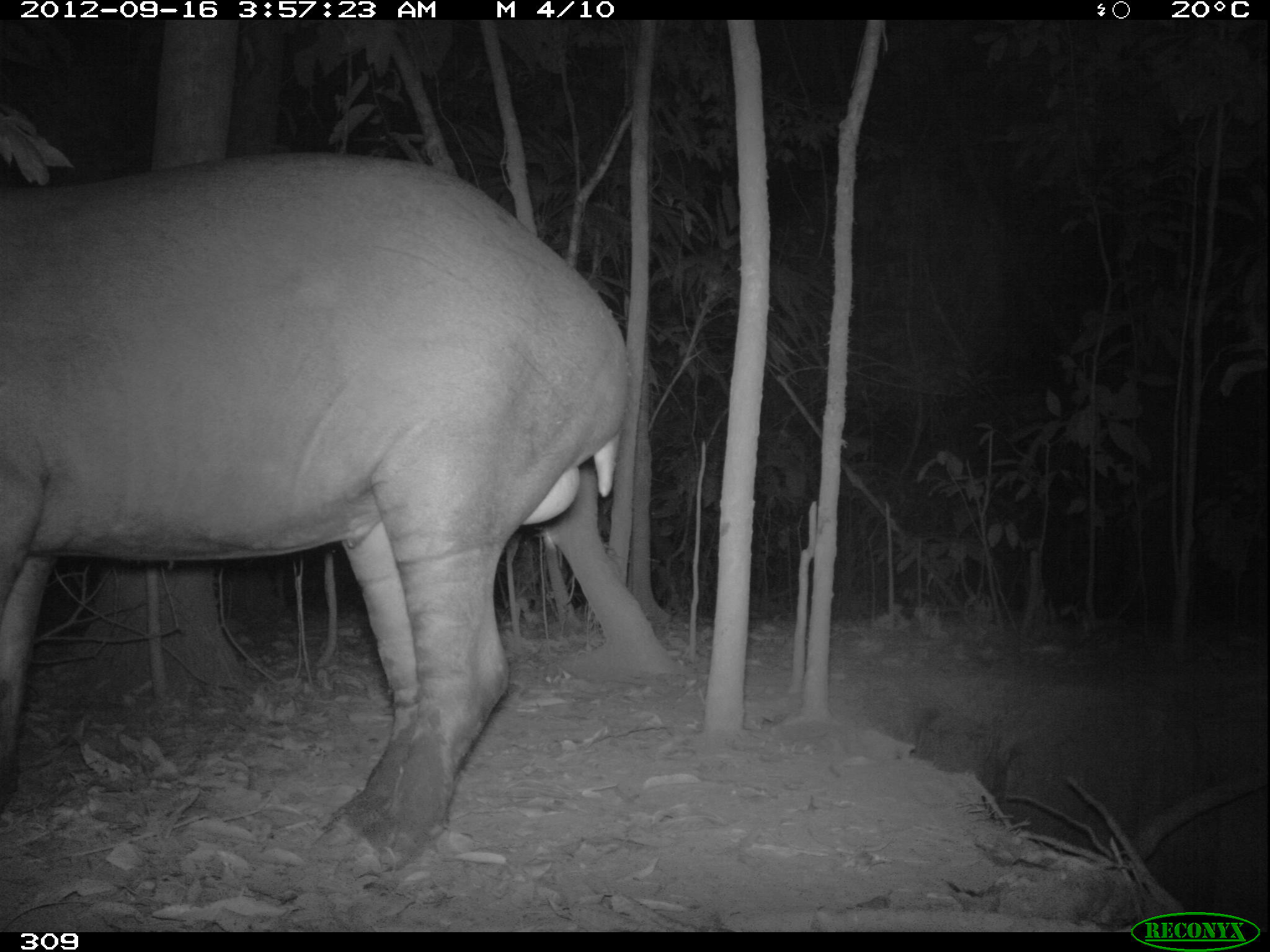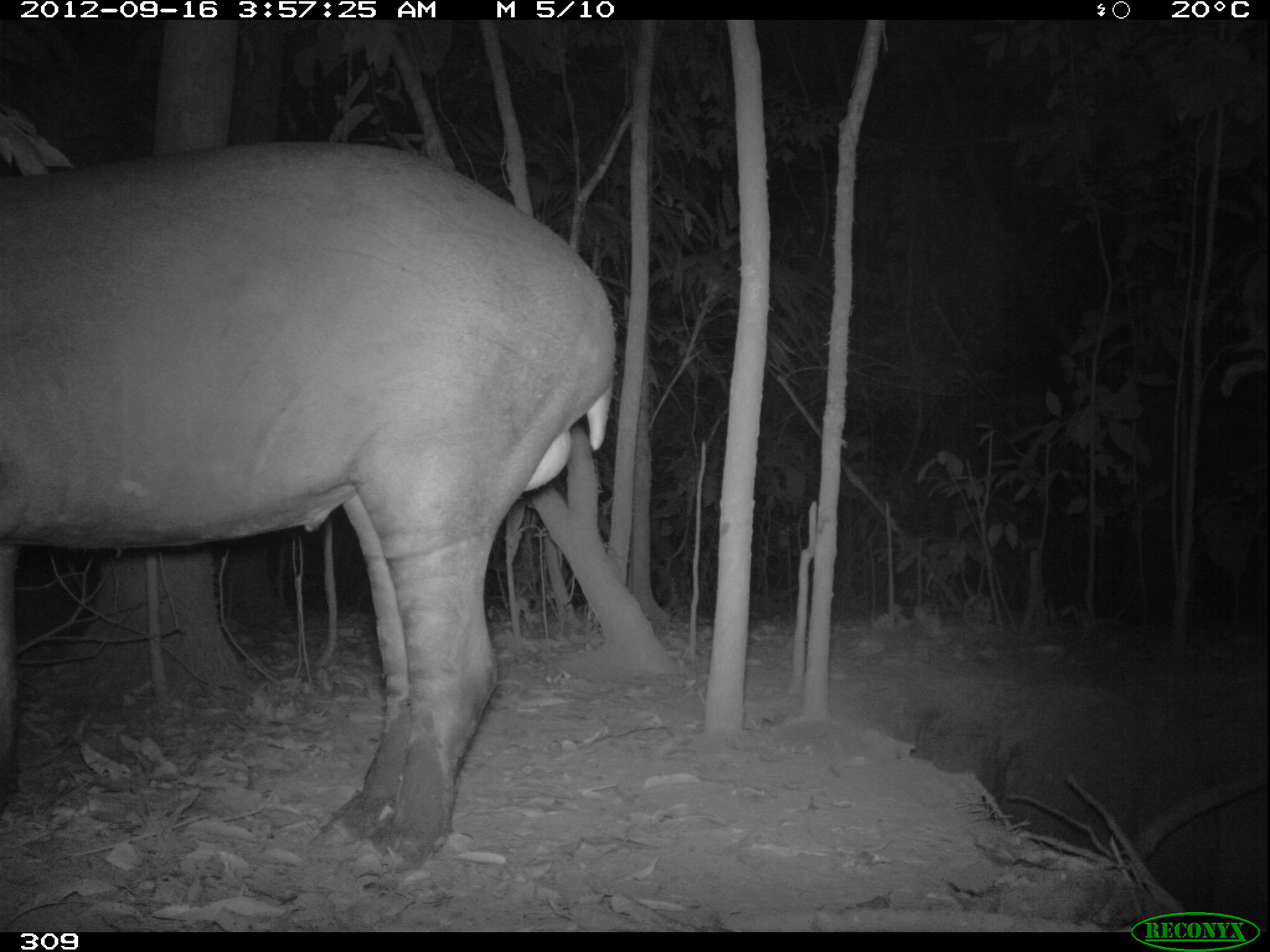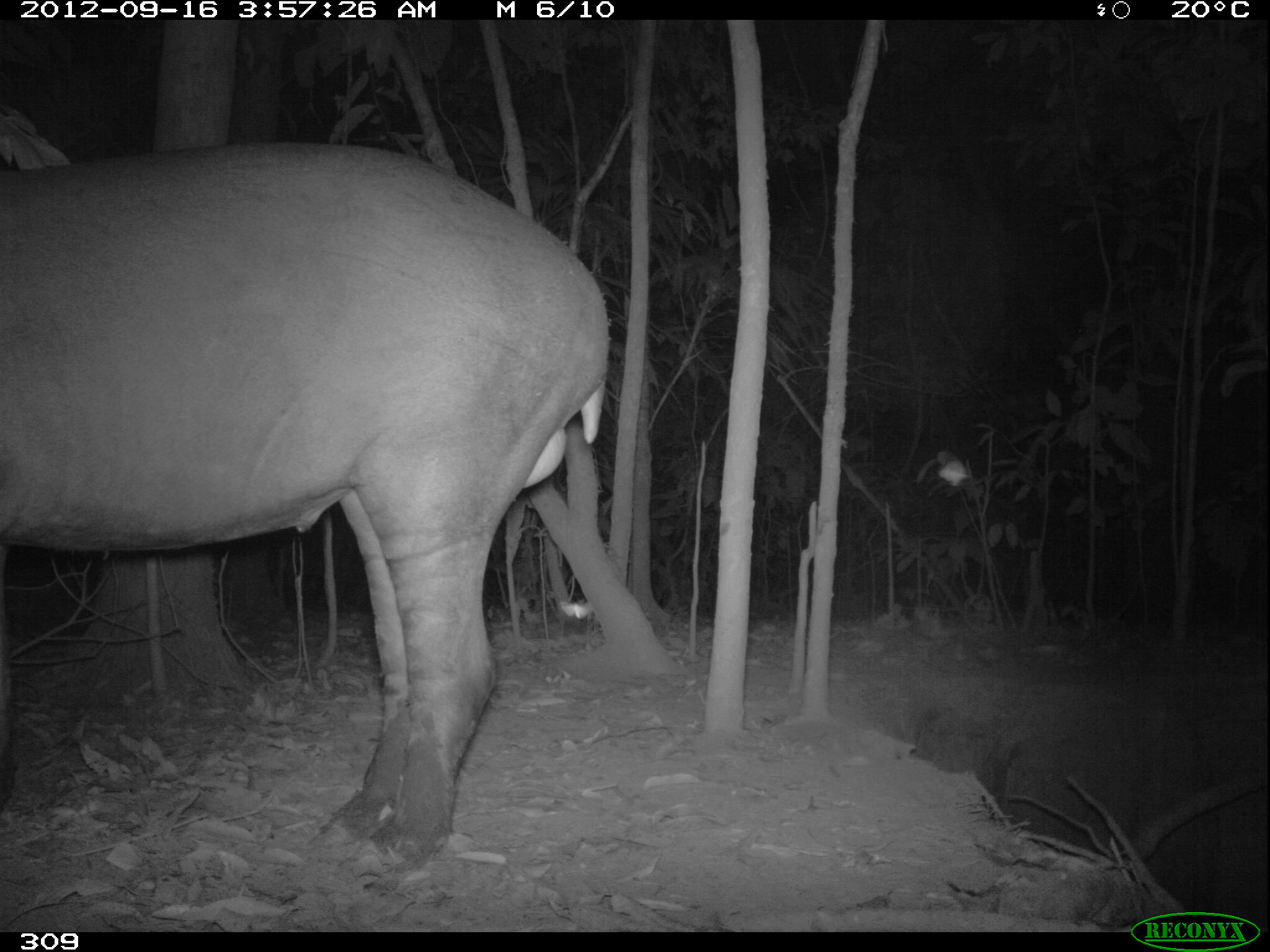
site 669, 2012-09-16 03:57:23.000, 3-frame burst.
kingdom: Animalia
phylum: Chordata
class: Mammalia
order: Perissodactyla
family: Tapiridae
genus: Tapirus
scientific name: Tapirus terrestris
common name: south american tapir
Tapirus terrestris (south american tapir).